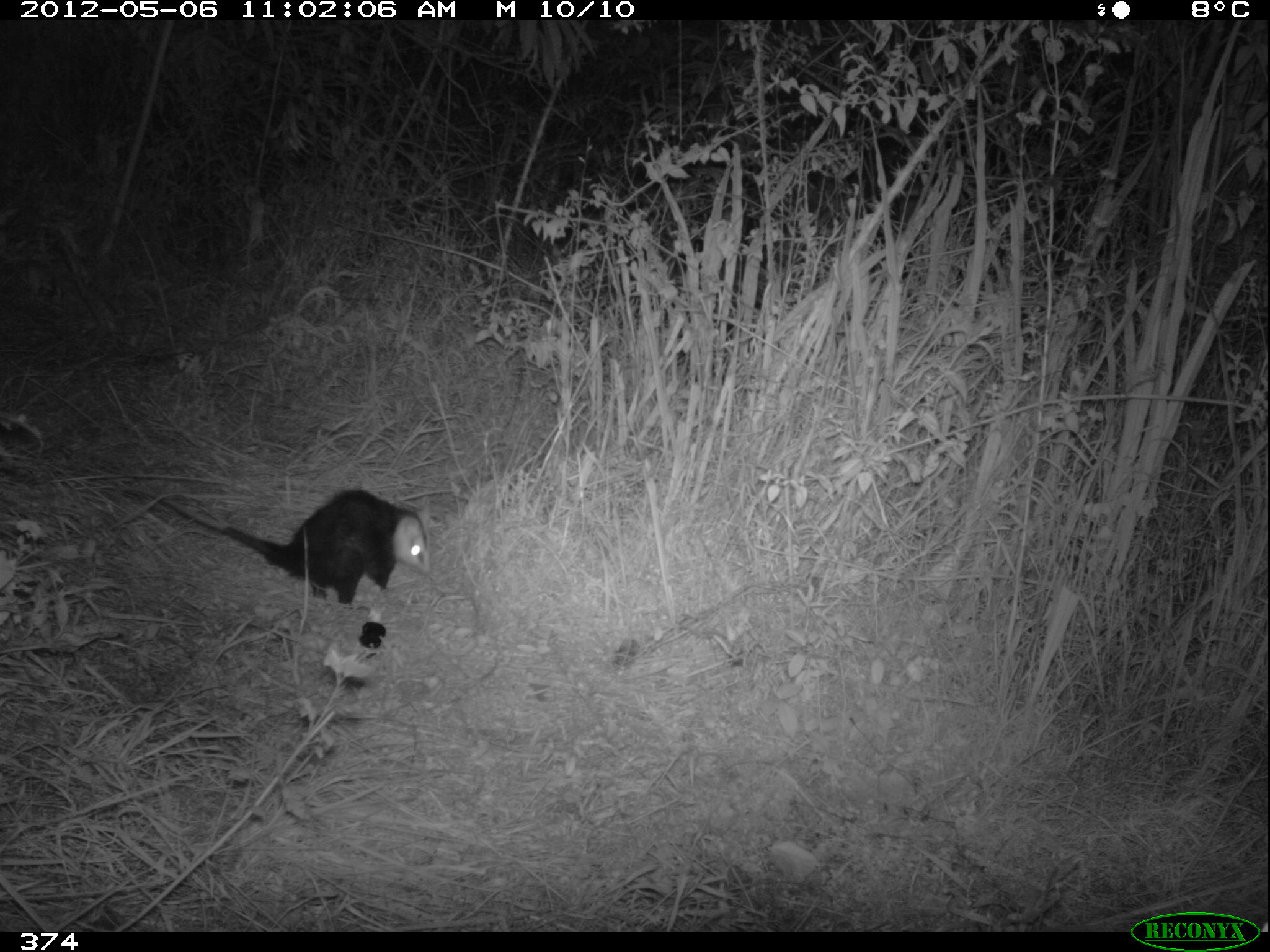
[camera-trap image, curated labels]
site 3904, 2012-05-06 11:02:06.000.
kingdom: Animalia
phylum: Chordata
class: Mammalia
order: Didelphimorphia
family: Didelphidae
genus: Didelphis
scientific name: Didelphis pernigra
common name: andean white-eared opossum